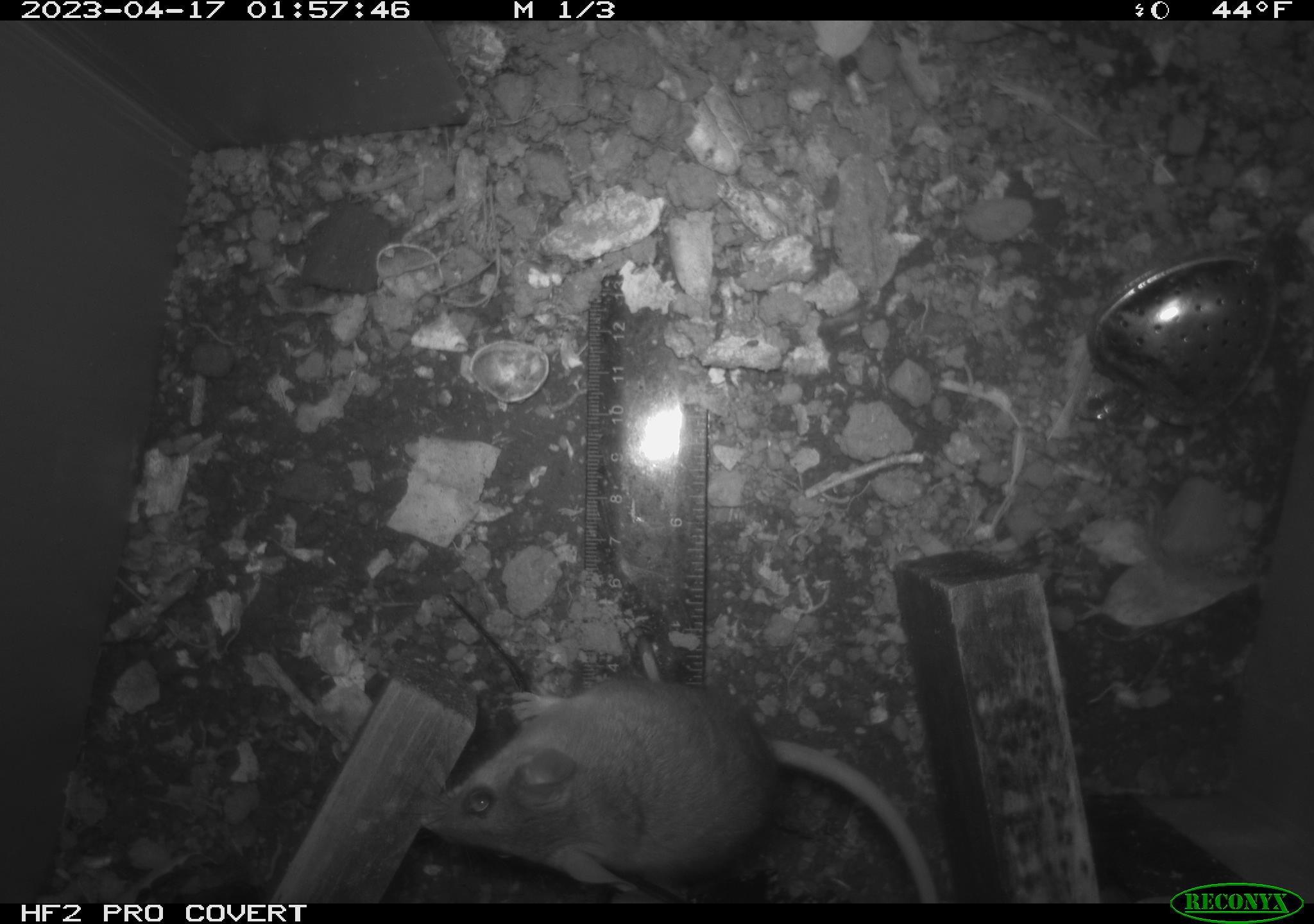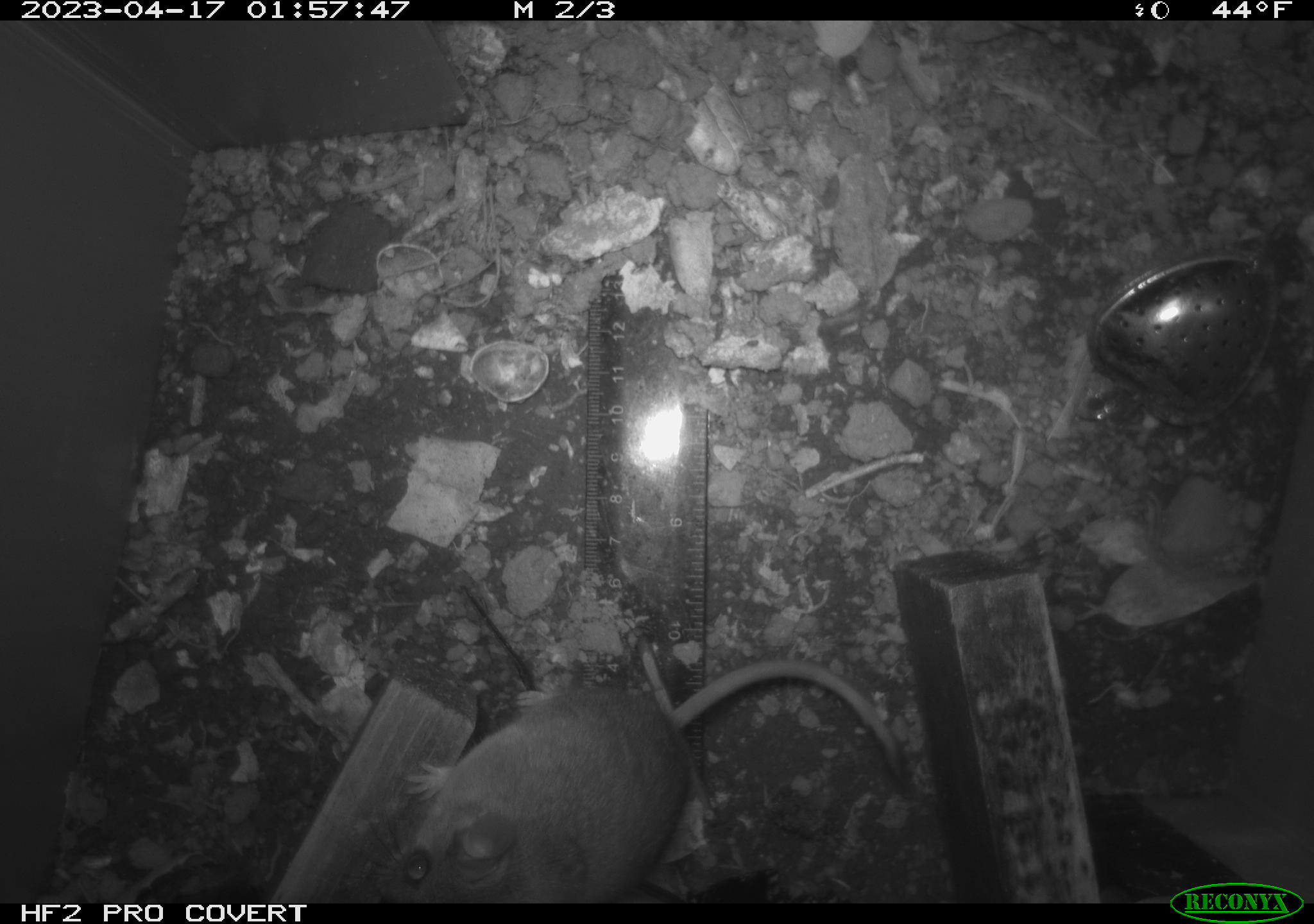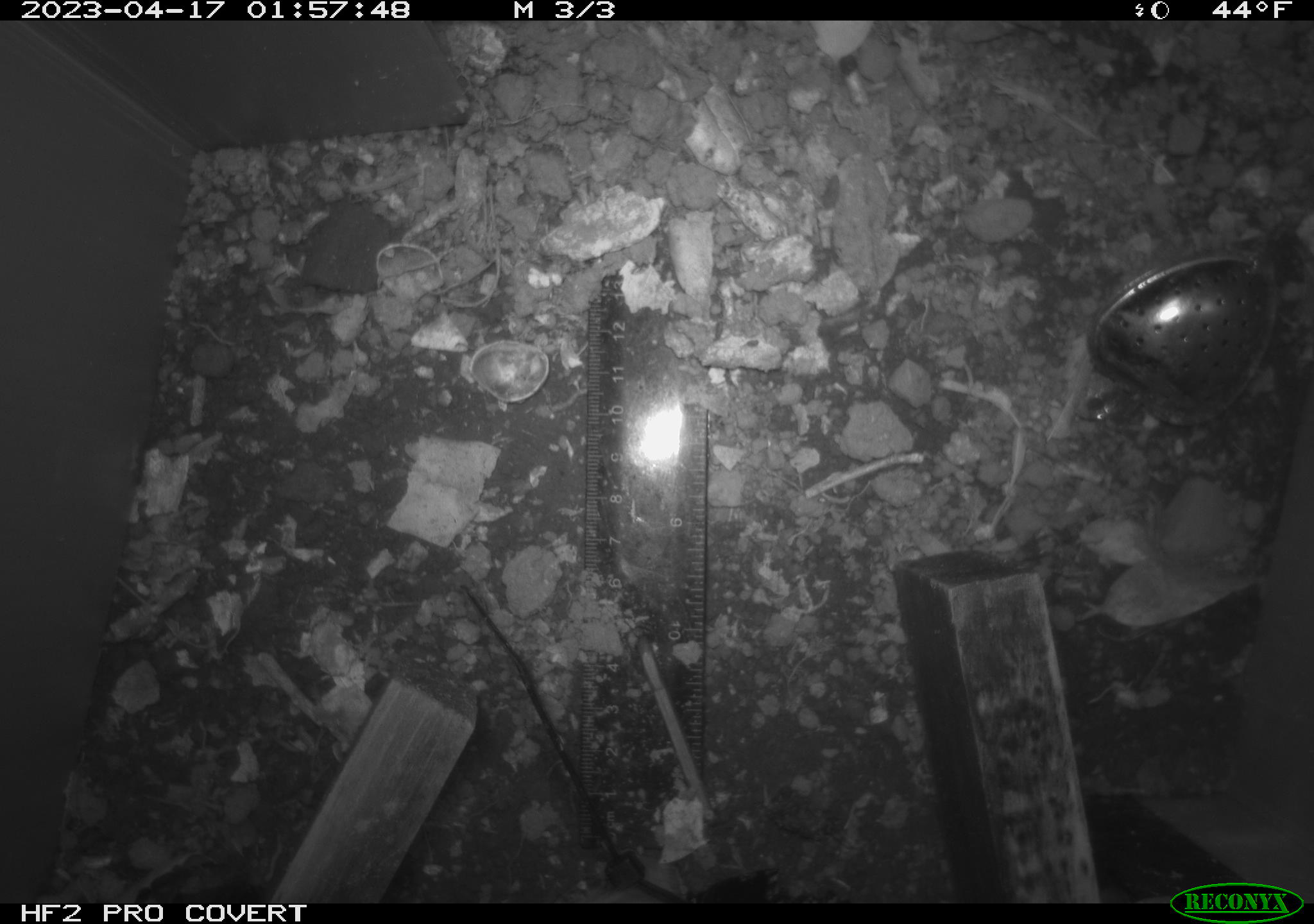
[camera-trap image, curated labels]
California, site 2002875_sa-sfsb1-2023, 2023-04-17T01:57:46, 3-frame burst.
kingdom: Animalia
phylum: Chordata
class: Mammalia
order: Rodentia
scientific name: Rodentia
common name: mouse species